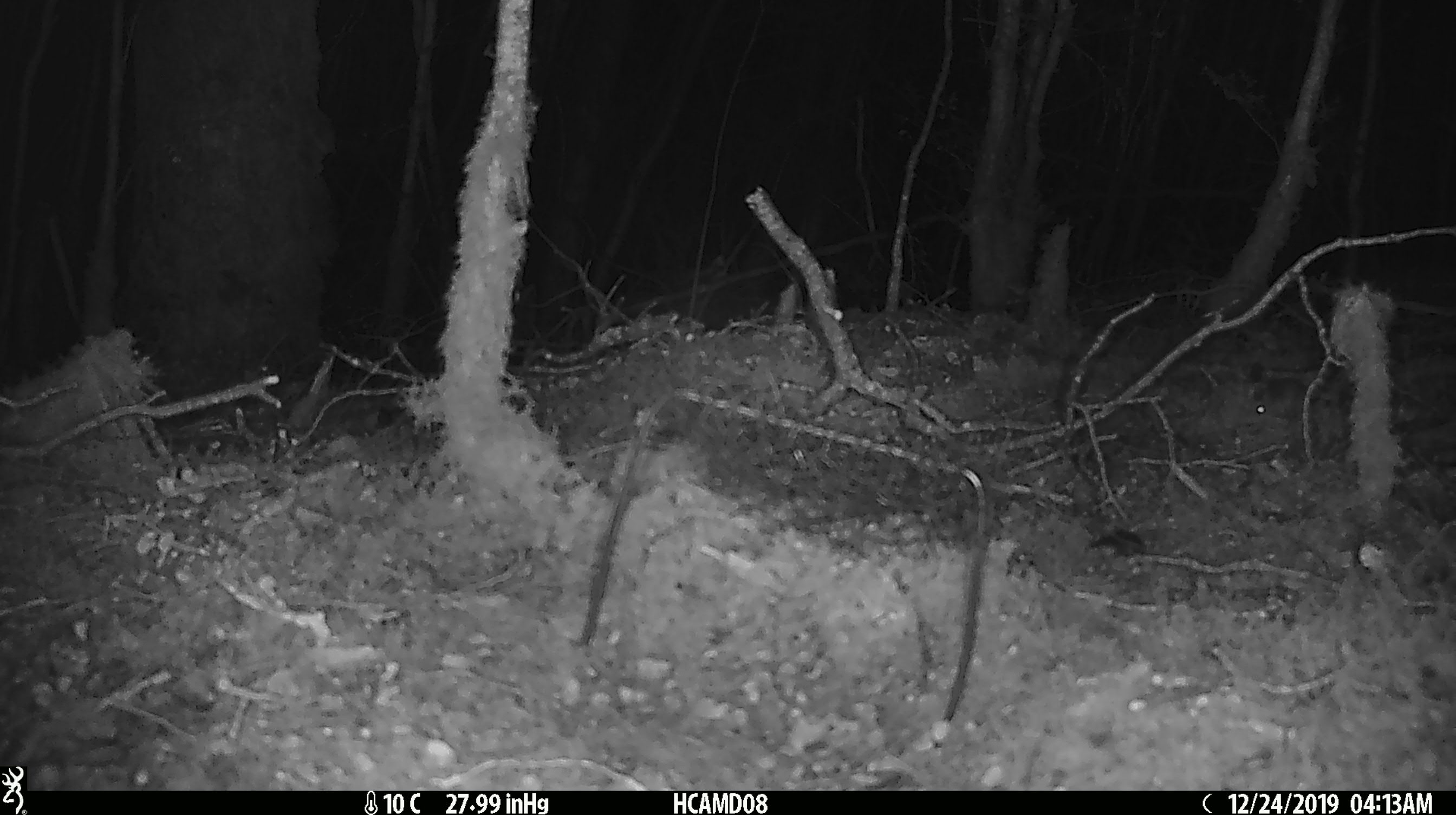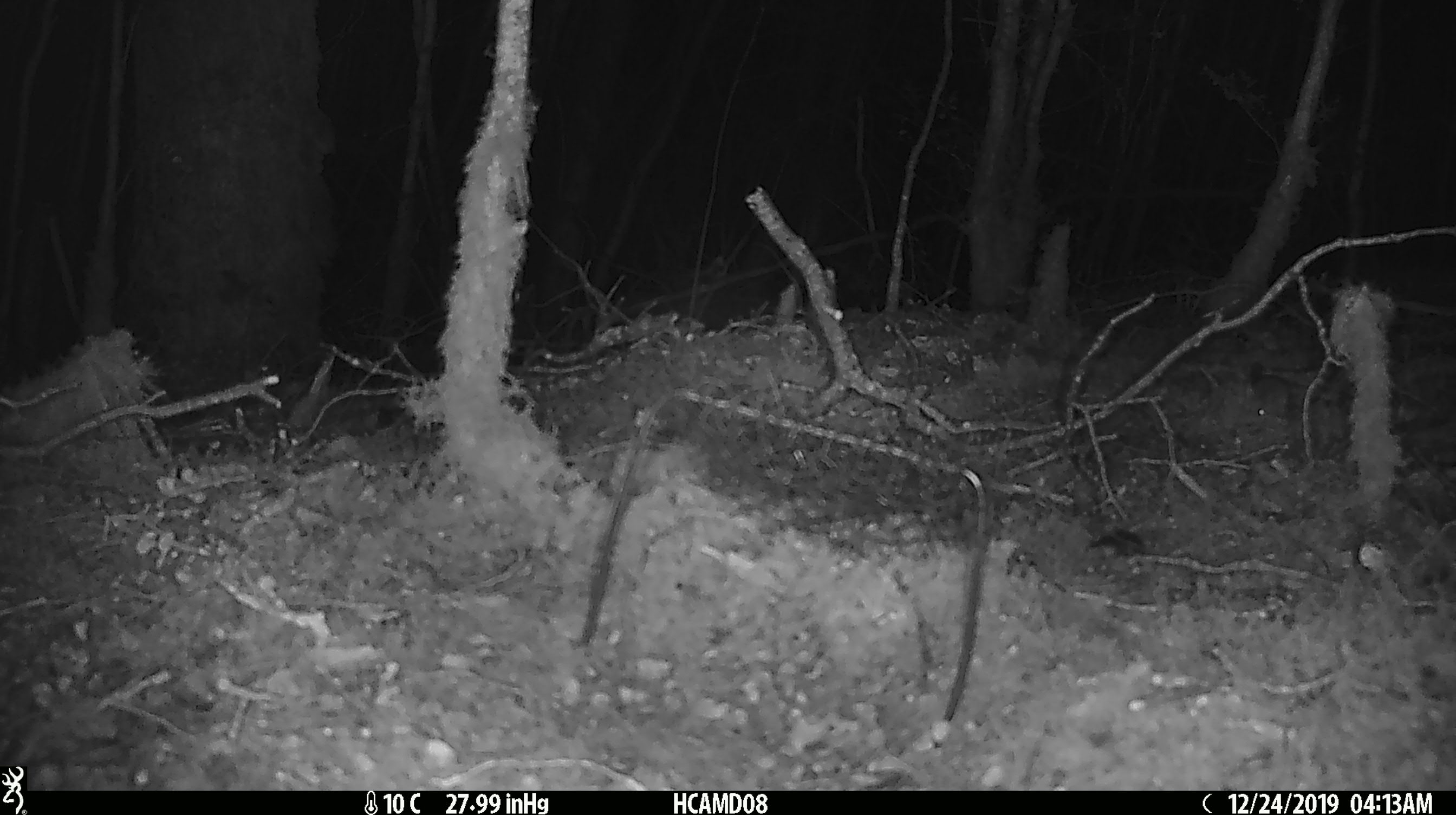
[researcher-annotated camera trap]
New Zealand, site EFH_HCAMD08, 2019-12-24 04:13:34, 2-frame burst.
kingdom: Animalia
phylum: Chordata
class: Mammalia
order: Rodentia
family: Muridae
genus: Mus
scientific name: Mus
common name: mouse